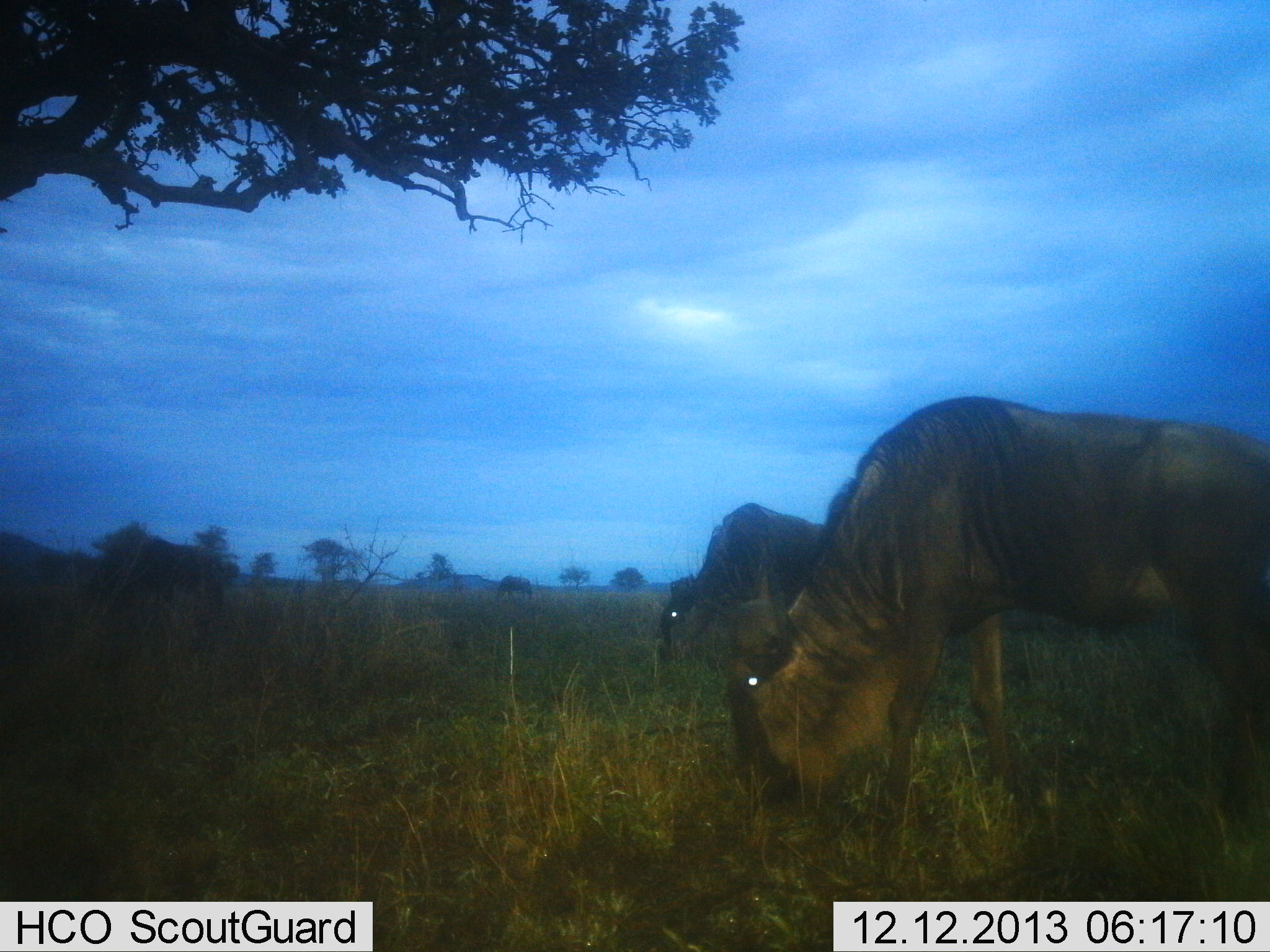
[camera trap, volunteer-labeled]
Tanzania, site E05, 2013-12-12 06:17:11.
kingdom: Animalia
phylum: Chordata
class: Mammalia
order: Artiodactyla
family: Bovidae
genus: Connochaetes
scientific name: Connochaetes taurinus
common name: blue wildebeest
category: wildebeest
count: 4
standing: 50%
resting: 0%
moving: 10%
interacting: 0%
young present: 0%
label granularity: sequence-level